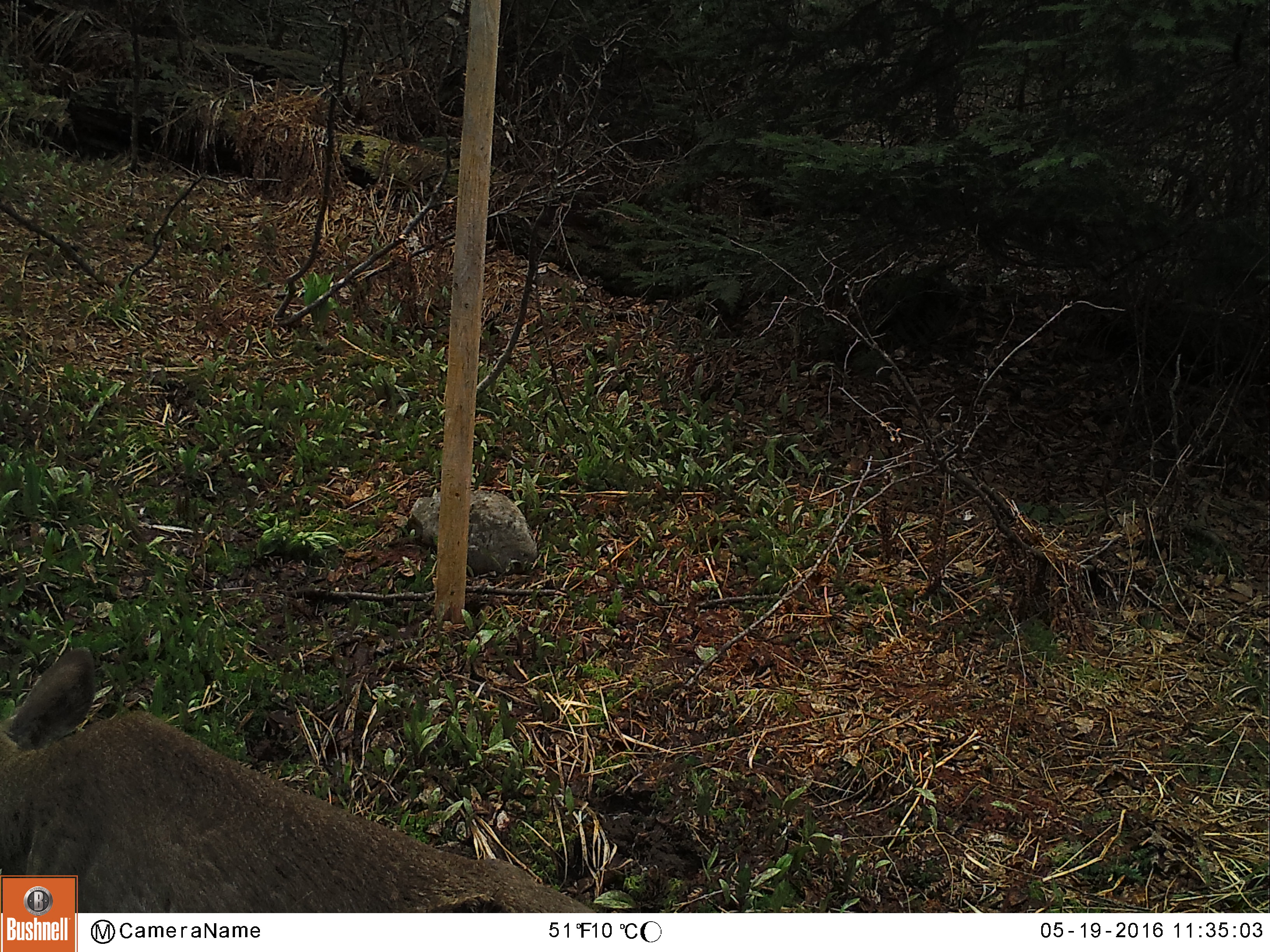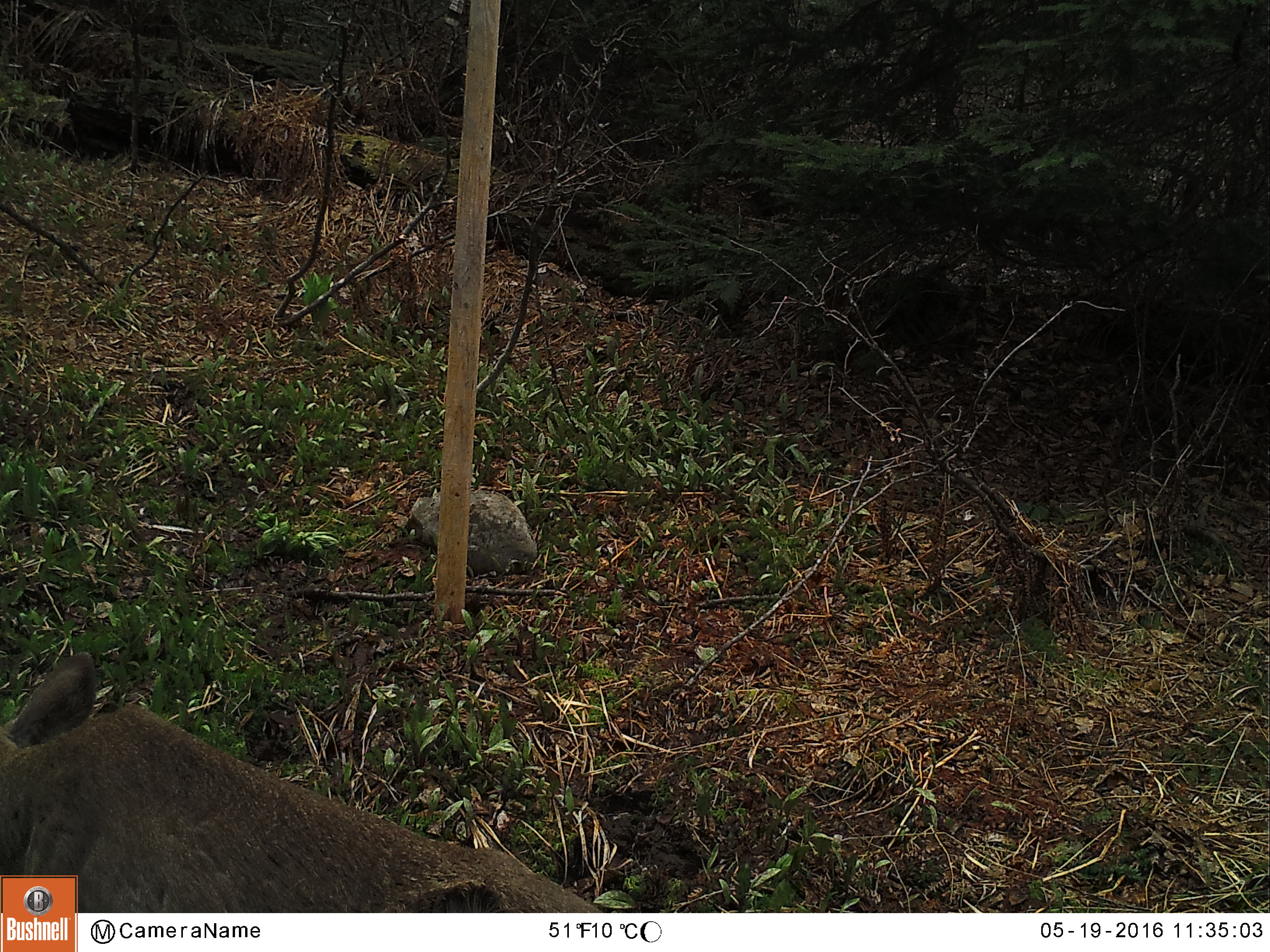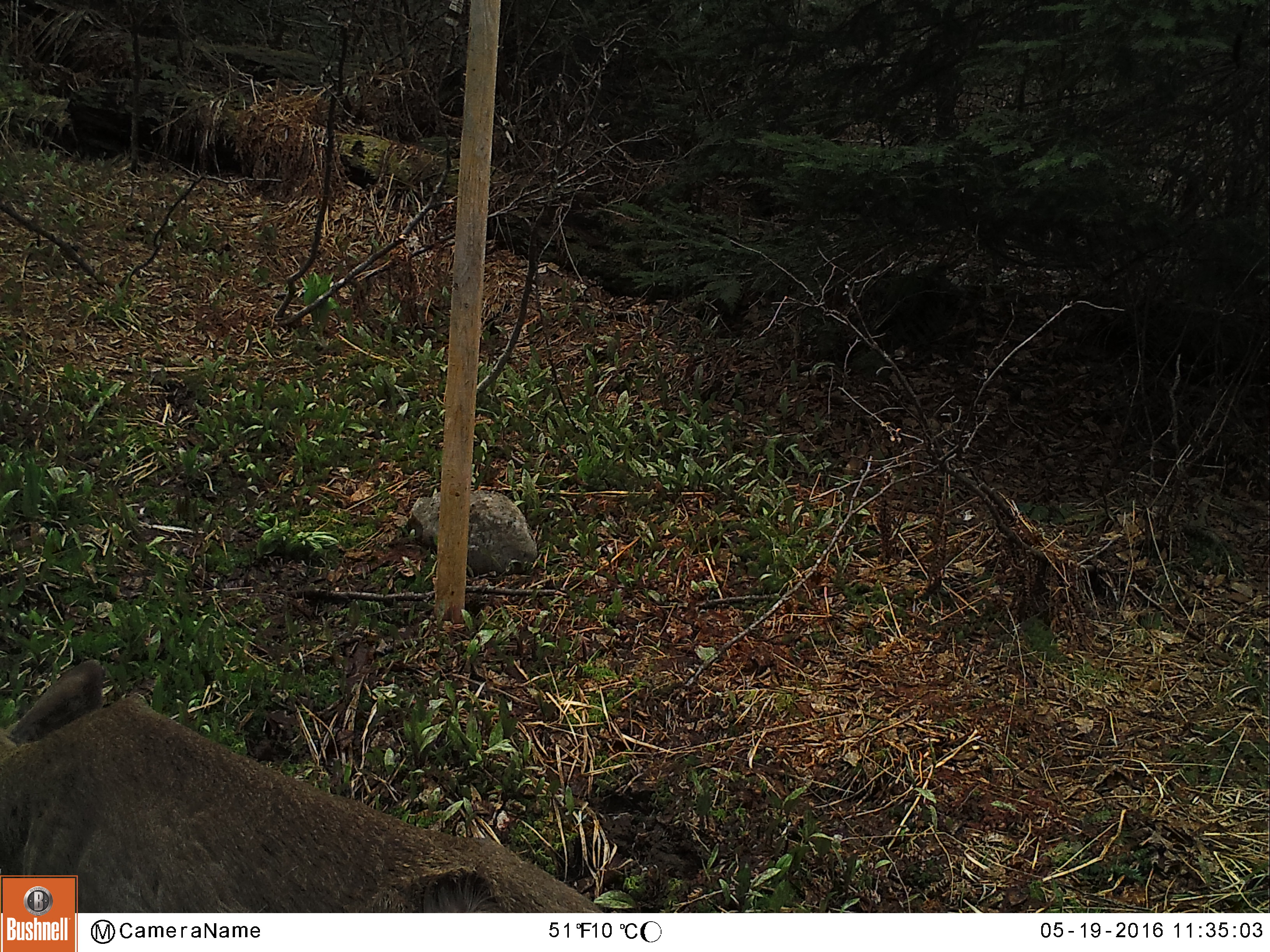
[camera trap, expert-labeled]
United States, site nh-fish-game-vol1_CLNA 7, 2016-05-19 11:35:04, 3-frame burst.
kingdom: Animalia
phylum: Chordata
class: Mammalia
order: Artiodactyla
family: Cervidae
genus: Odocoileus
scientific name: Odocoileus virginianus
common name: white-tailed deer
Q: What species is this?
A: White-tailed deer (Odocoileus virginianus).